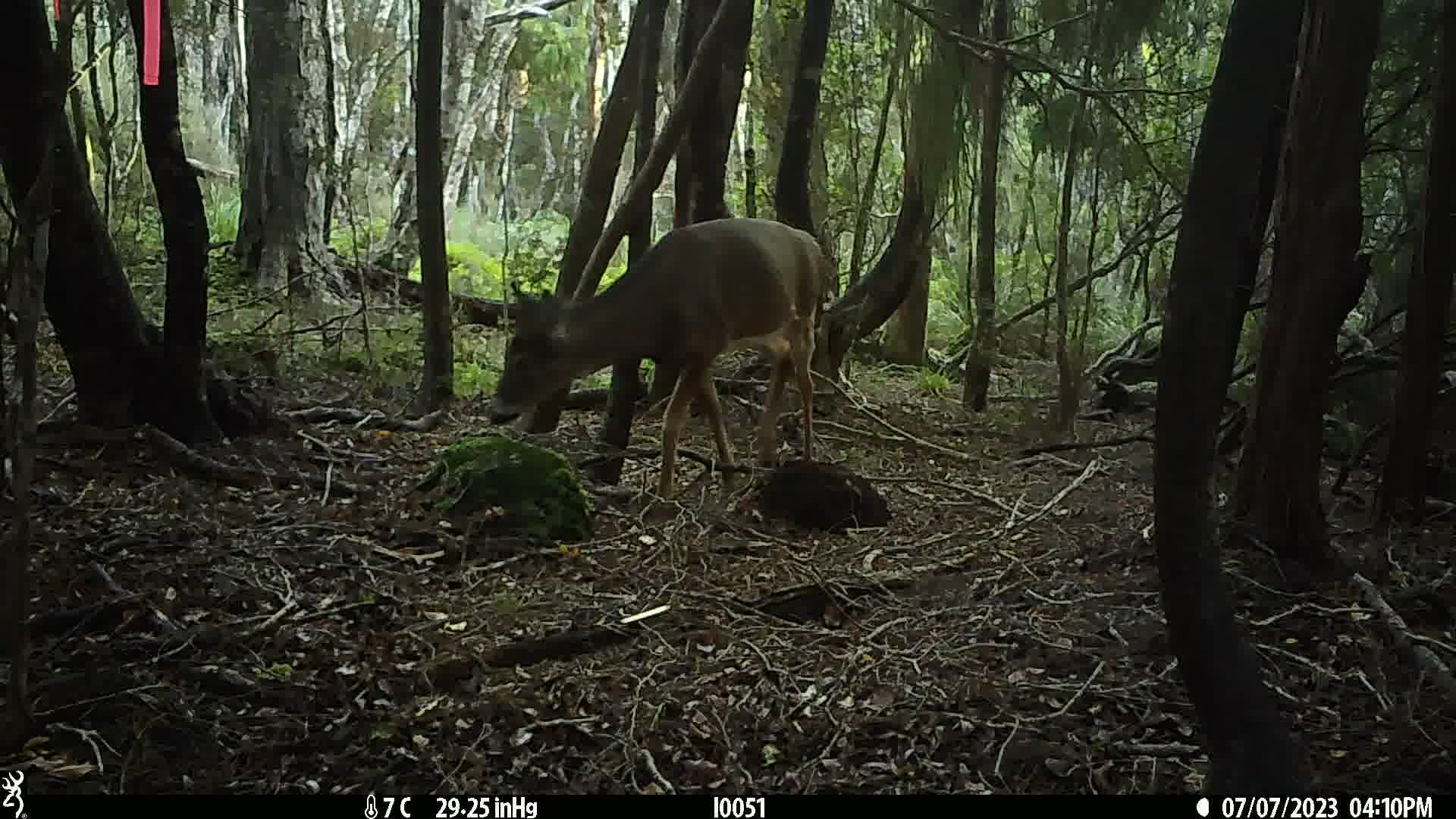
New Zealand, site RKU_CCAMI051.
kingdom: Animalia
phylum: Chordata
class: Mammalia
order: Artiodactyla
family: Cervidae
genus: Odocoileus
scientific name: Odocoileus virginianus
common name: white-tailed deer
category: white tailed deer